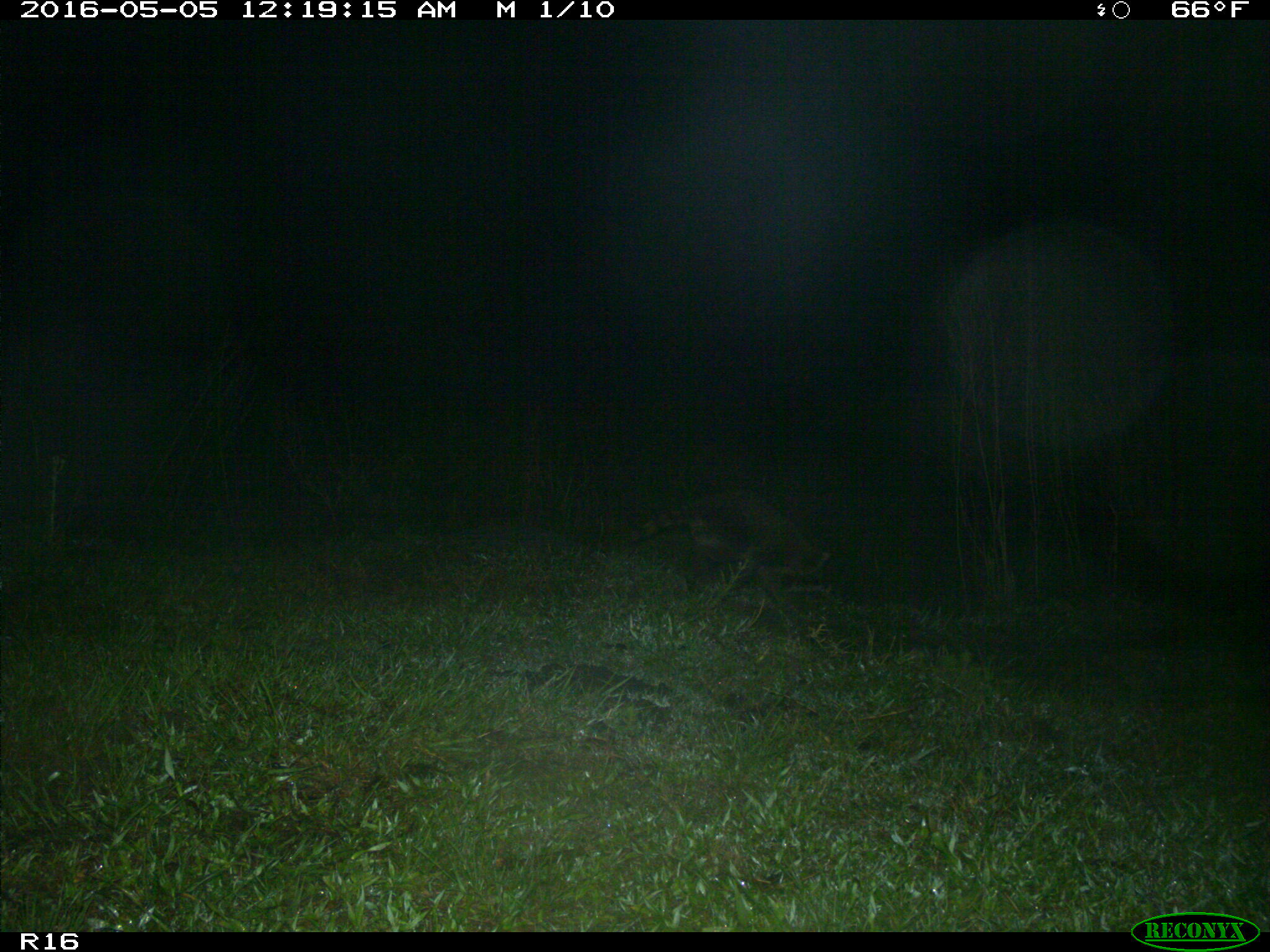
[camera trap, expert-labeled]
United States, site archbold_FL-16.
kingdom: Animalia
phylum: Chordata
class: Mammalia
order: Carnivora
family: Procyonidae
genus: Procyon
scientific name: Procyon lotor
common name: common raccoon